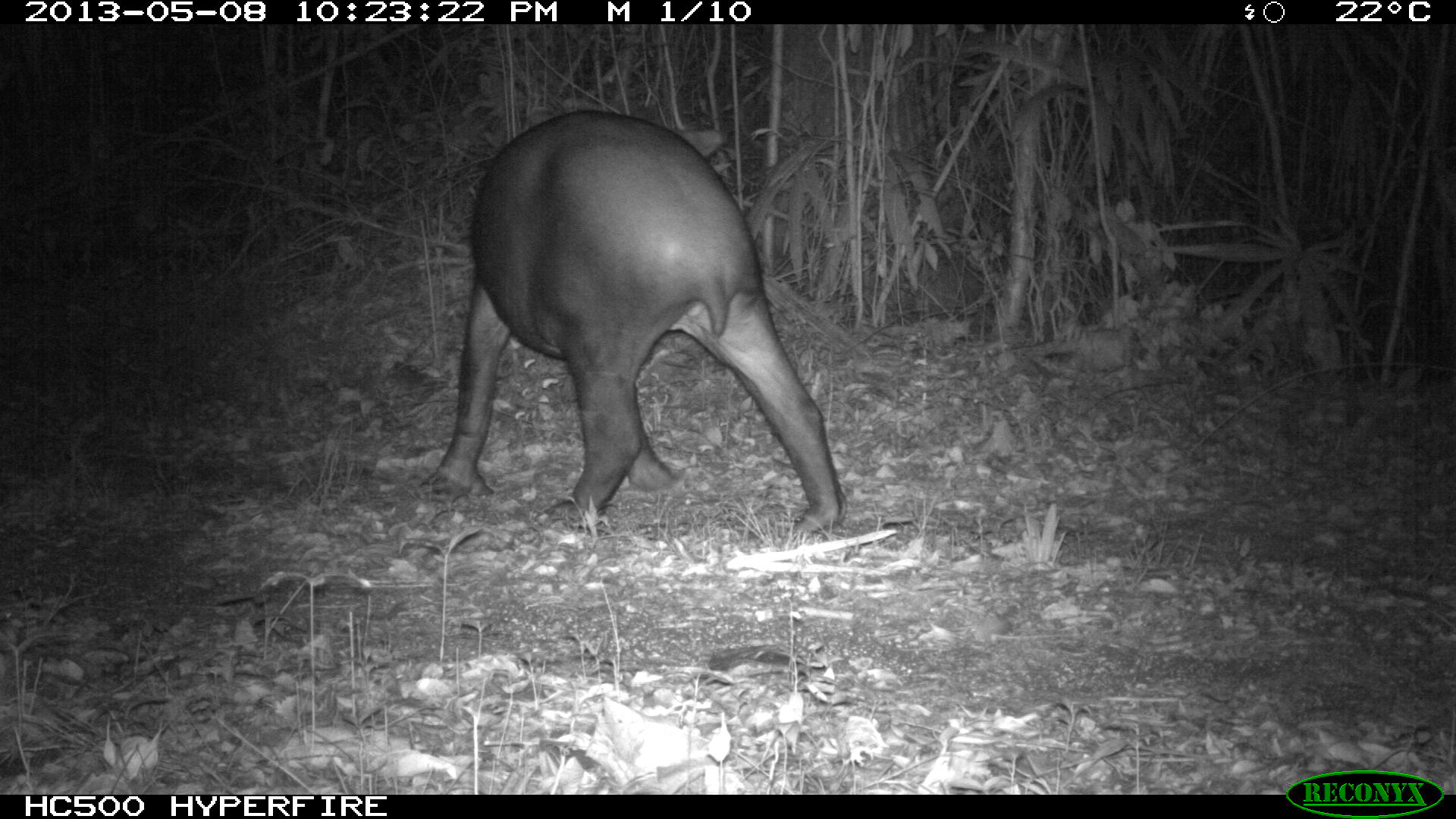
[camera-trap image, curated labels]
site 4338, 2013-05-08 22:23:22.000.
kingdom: Animalia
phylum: Chordata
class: Mammalia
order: Perissodactyla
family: Tapiridae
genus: Tapirus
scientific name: Tapirus bairdii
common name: baird's tapir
Tapirus bairdii (baird's tapir), count 1, sex female.